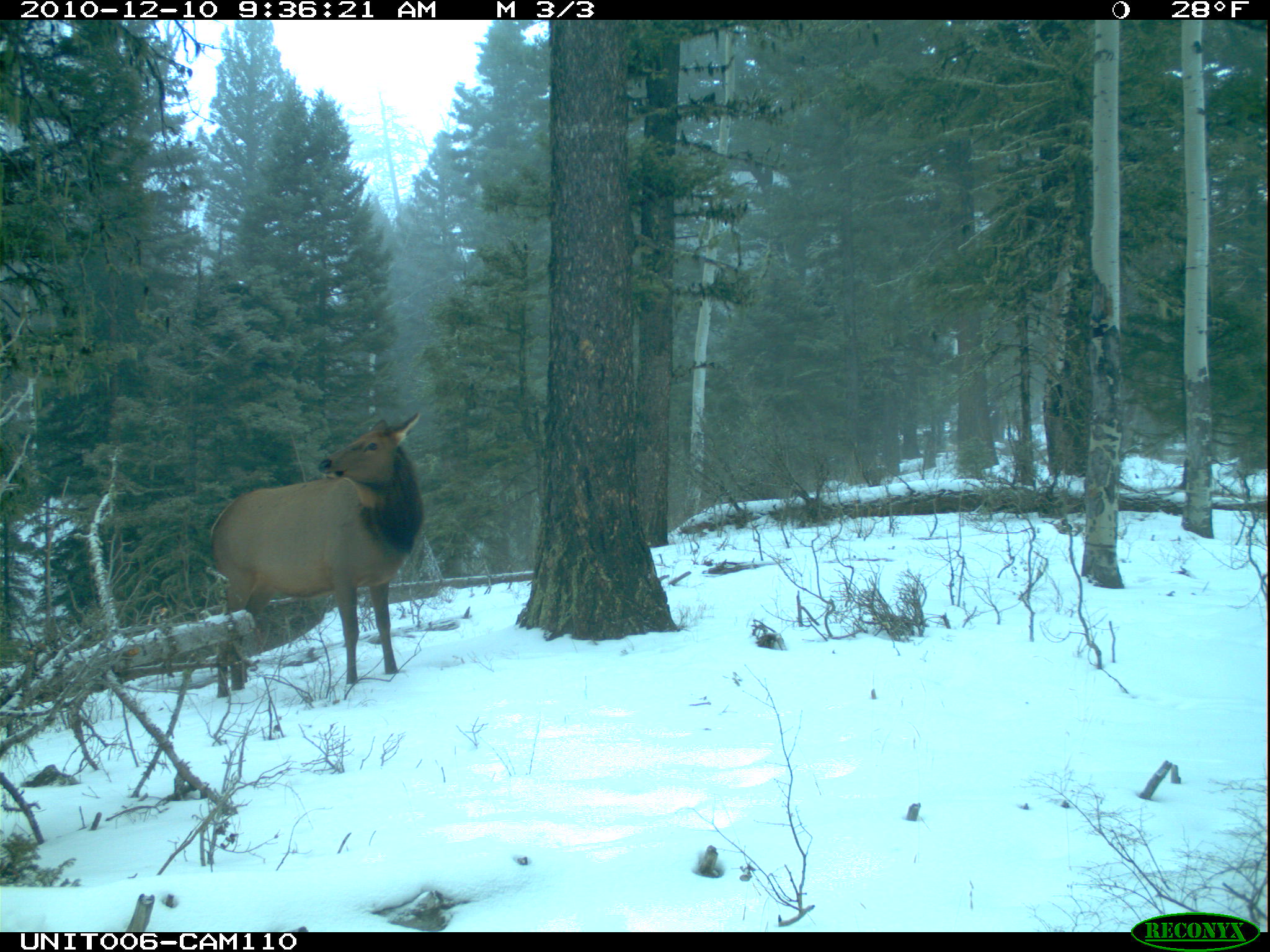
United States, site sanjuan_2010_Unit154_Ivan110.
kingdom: Animalia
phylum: Chordata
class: Mammalia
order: Artiodactyla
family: Cervidae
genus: Cervus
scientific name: Cervus elaphus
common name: red deer